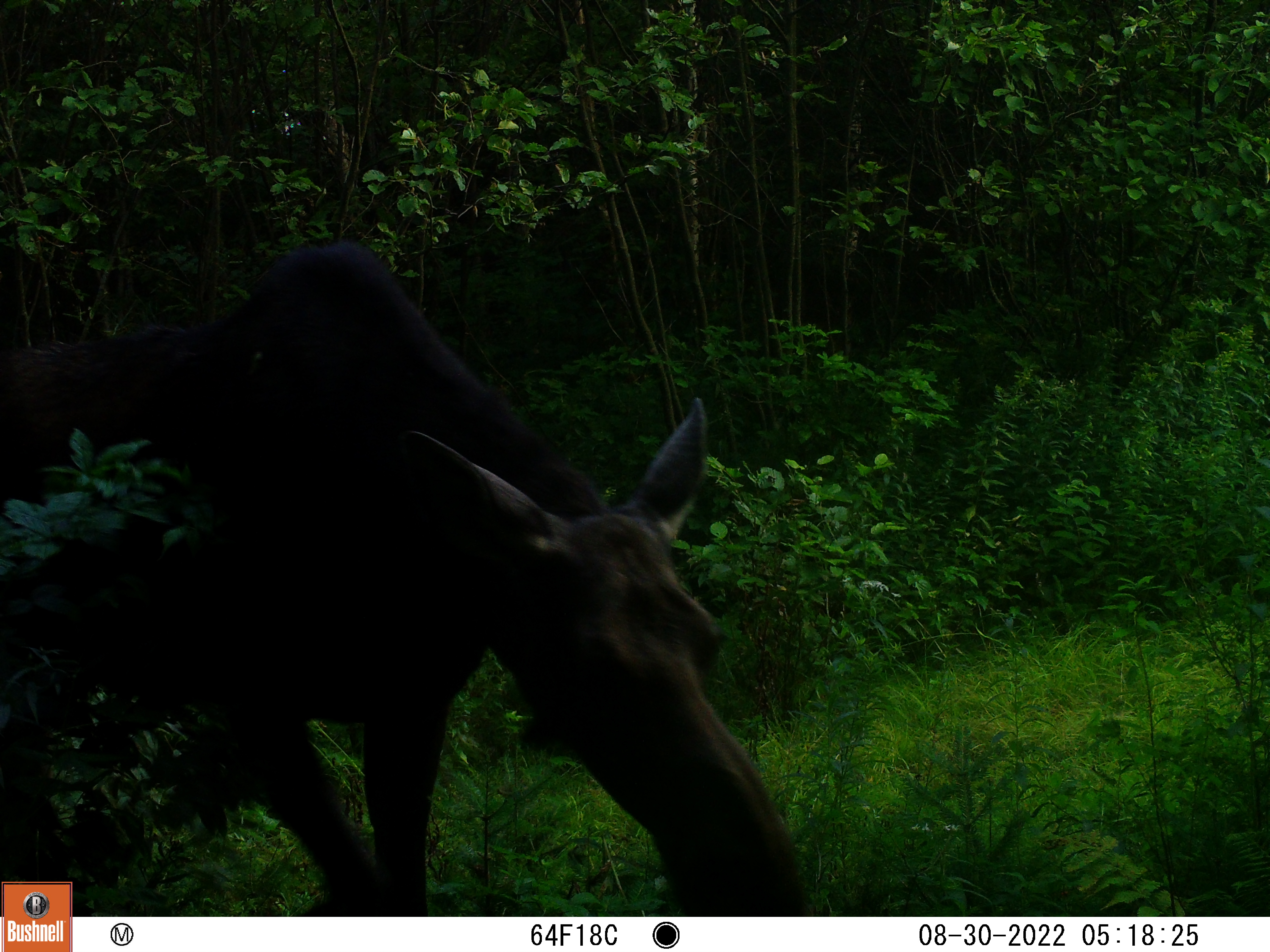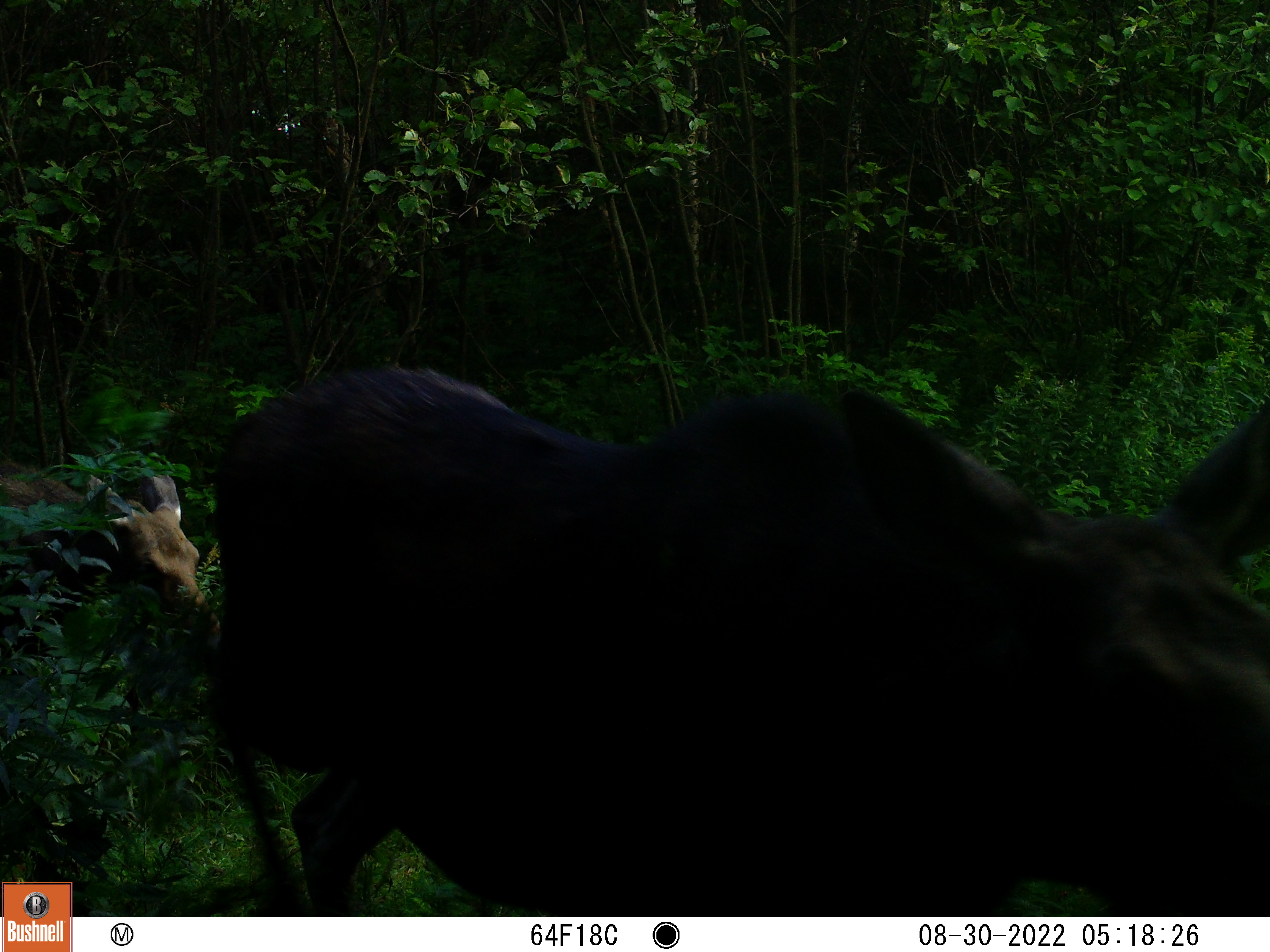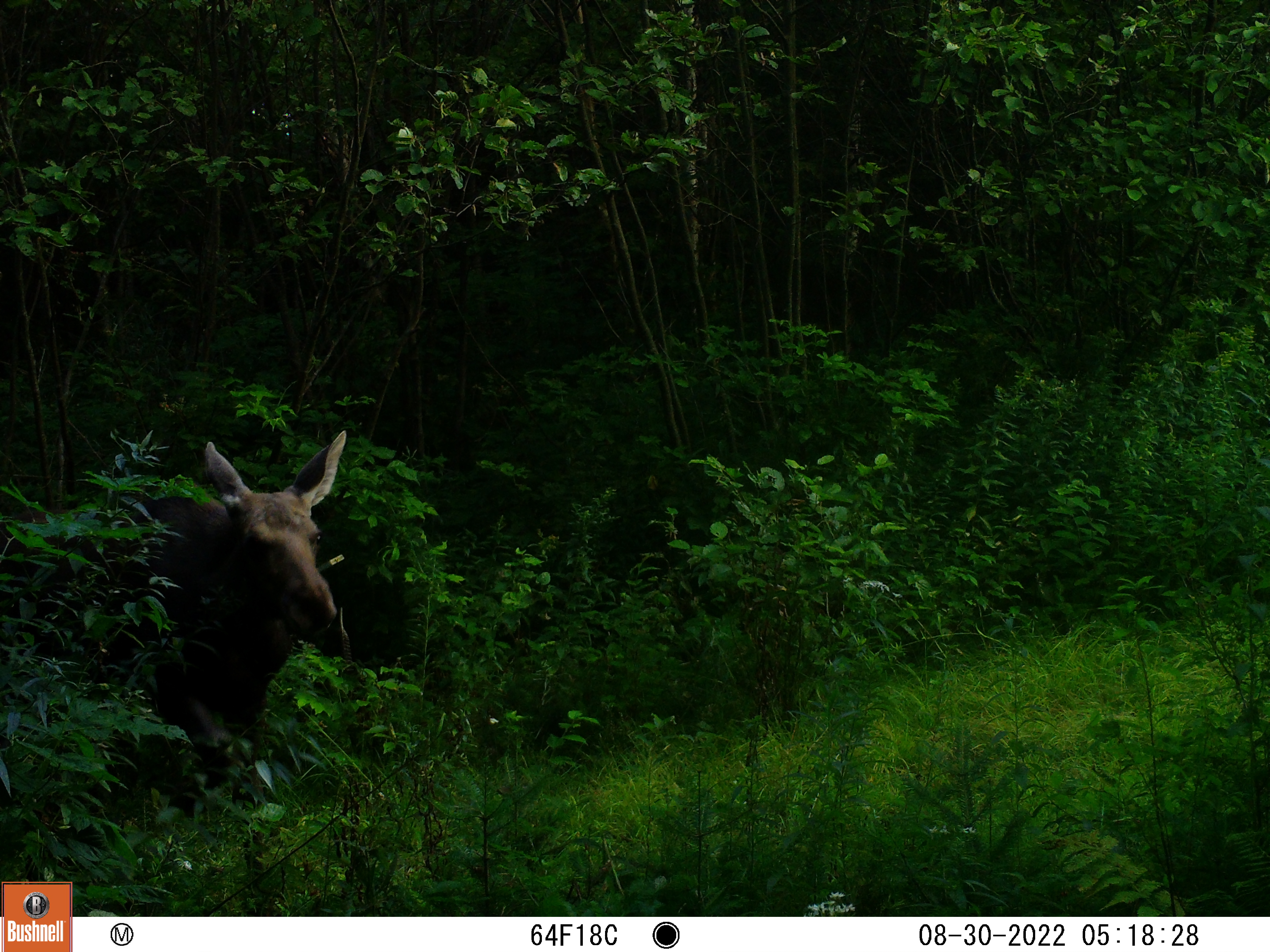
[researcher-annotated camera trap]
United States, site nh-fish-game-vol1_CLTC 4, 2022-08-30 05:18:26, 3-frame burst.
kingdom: Animalia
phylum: Chordata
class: Mammalia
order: Artiodactyla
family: Cervidae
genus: Alces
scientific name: Alces alces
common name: moose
Moose (Alces alces).